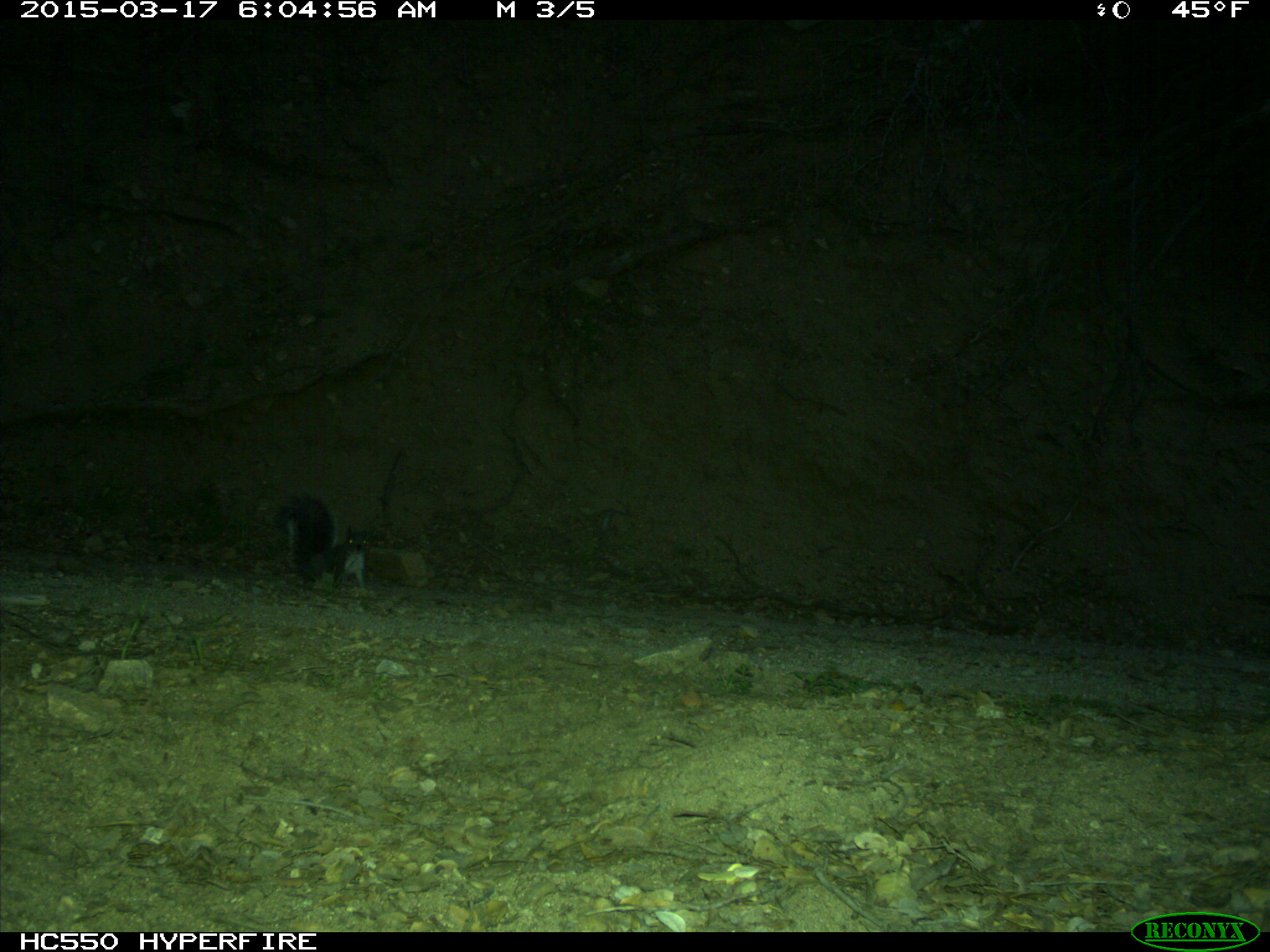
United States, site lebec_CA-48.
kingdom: Animalia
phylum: Chordata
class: Mammalia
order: Rodentia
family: Sciuridae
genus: Sciurus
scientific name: Sciurus carolinensis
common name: eastern gray squirrel